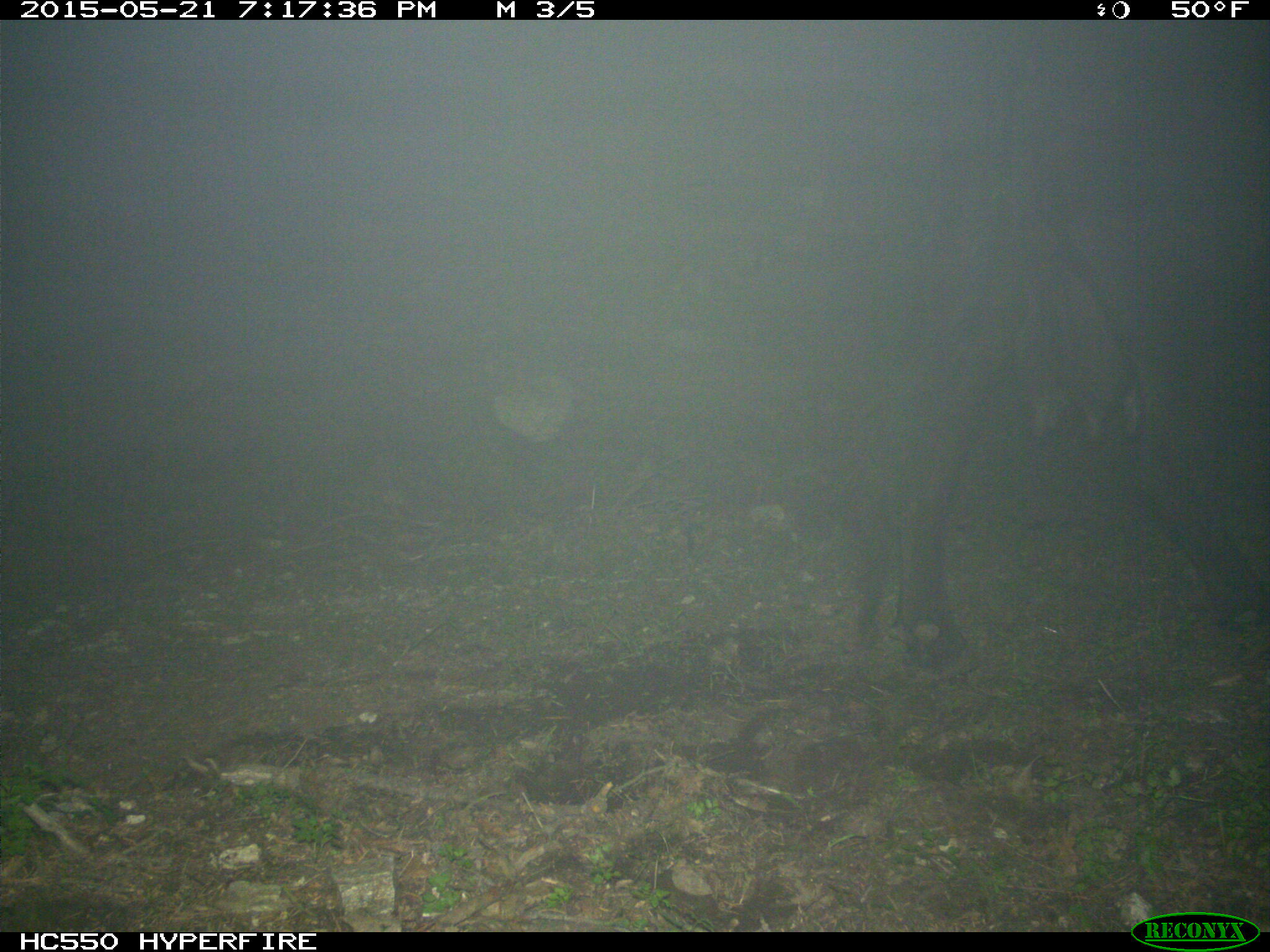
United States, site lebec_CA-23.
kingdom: Animalia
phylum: Chordata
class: Mammalia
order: Artiodactyla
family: Bovidae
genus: Bos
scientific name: Bos taurus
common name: domestic cow